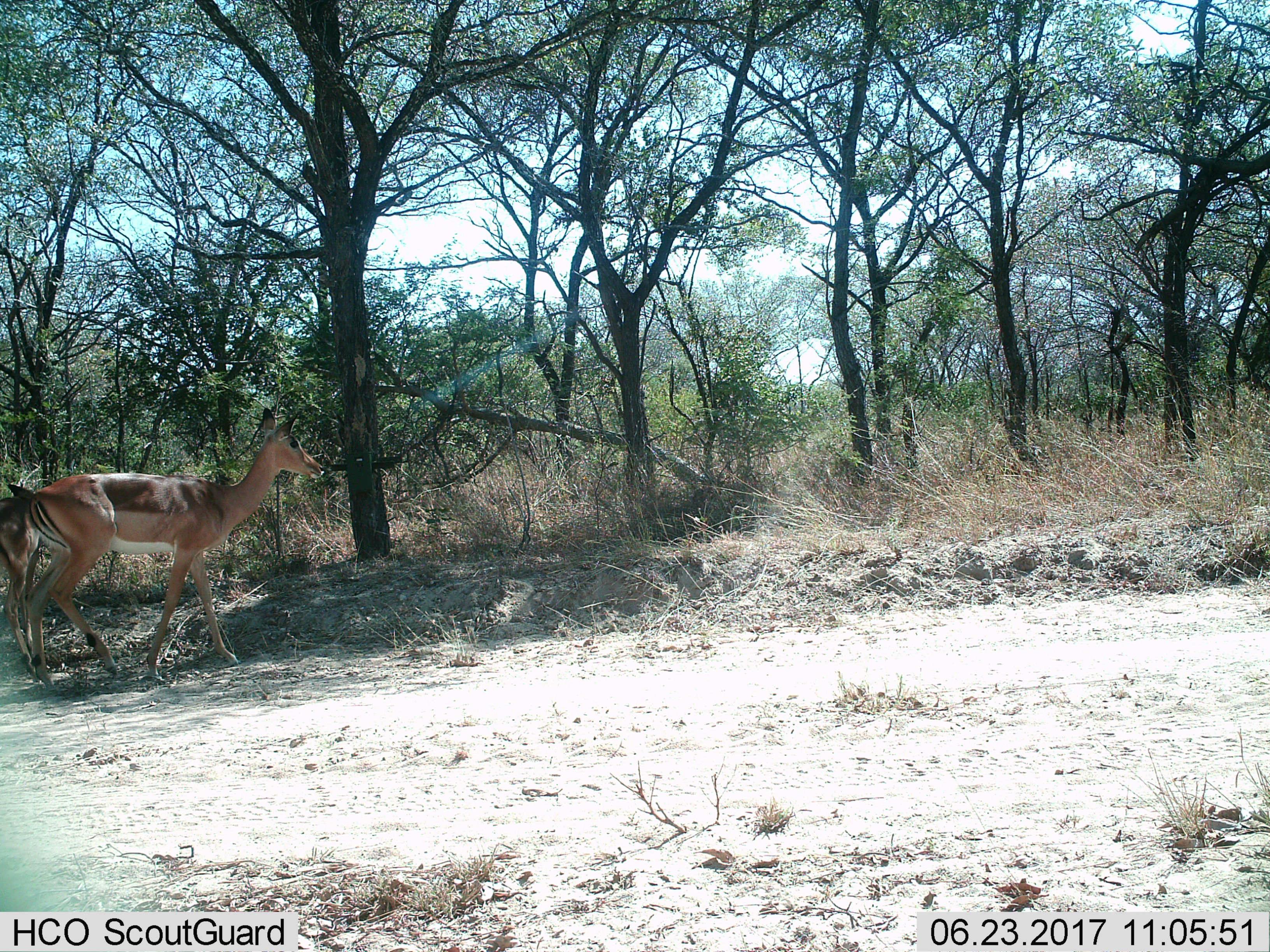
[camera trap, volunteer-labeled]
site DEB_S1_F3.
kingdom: Animalia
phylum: Chordata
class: Mammalia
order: Artiodactyla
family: Bovidae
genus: Aepyceros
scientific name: Aepyceros melampus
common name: impala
Impala (Aepyceros melampus), count 2. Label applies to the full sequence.